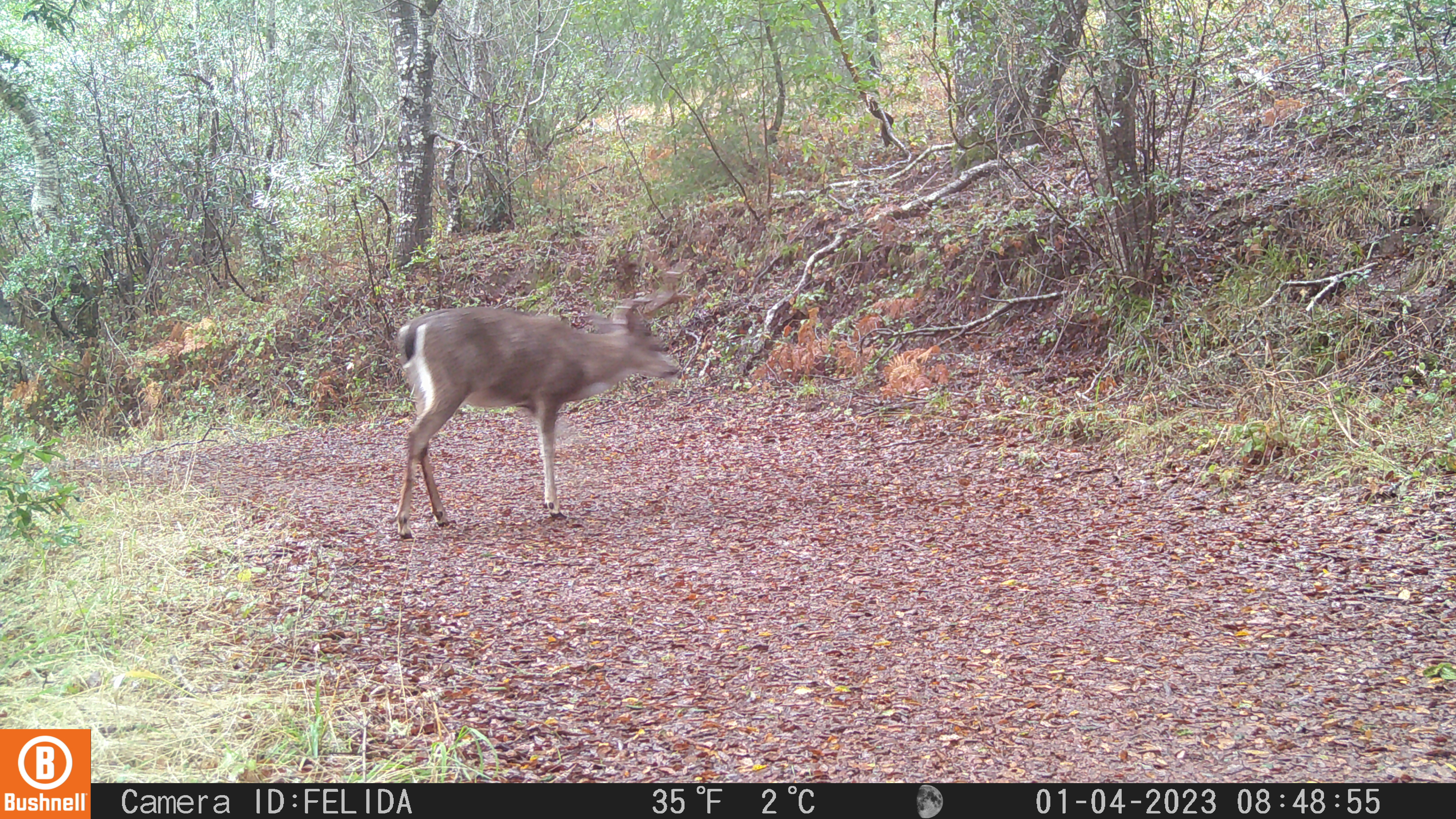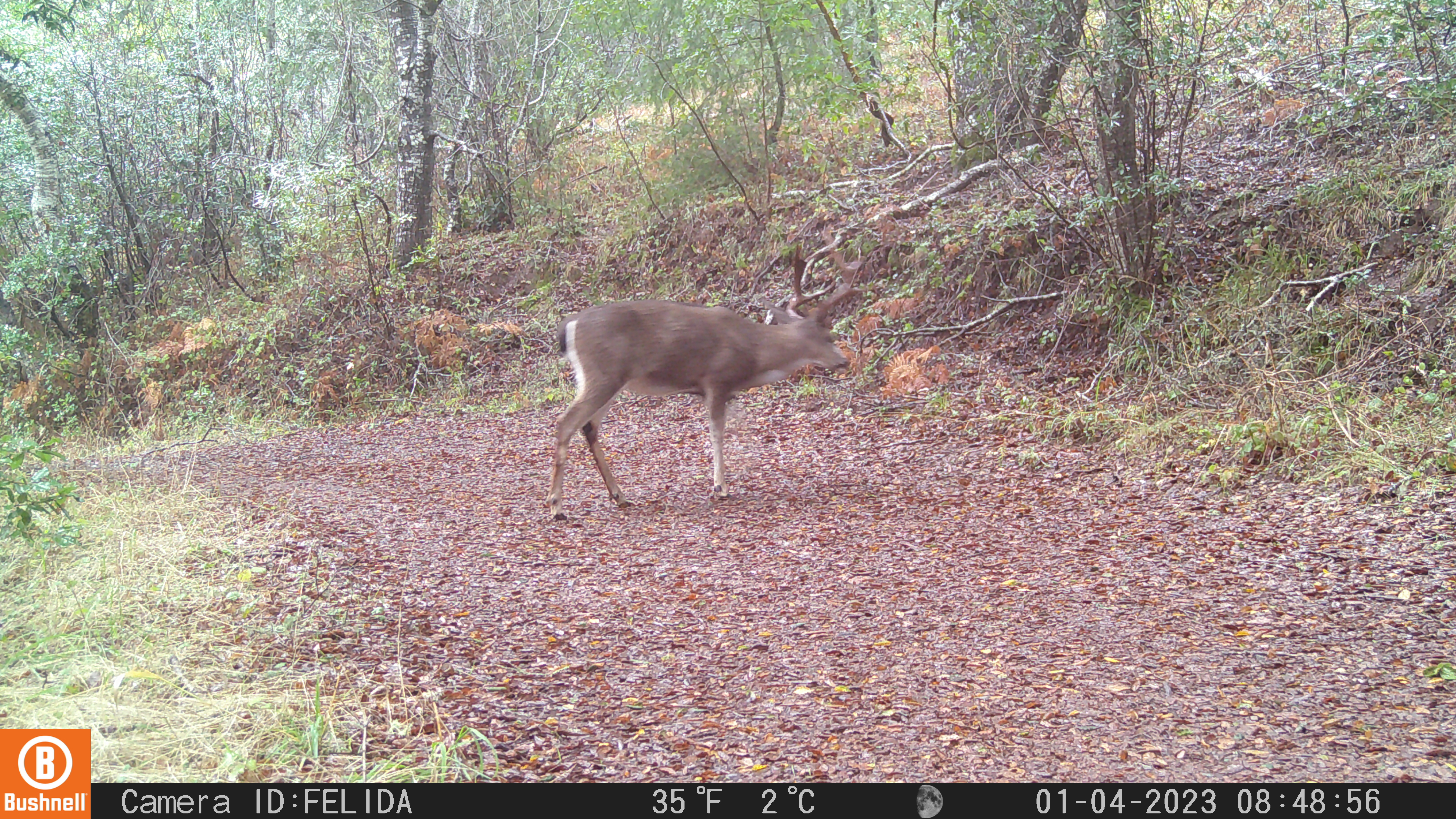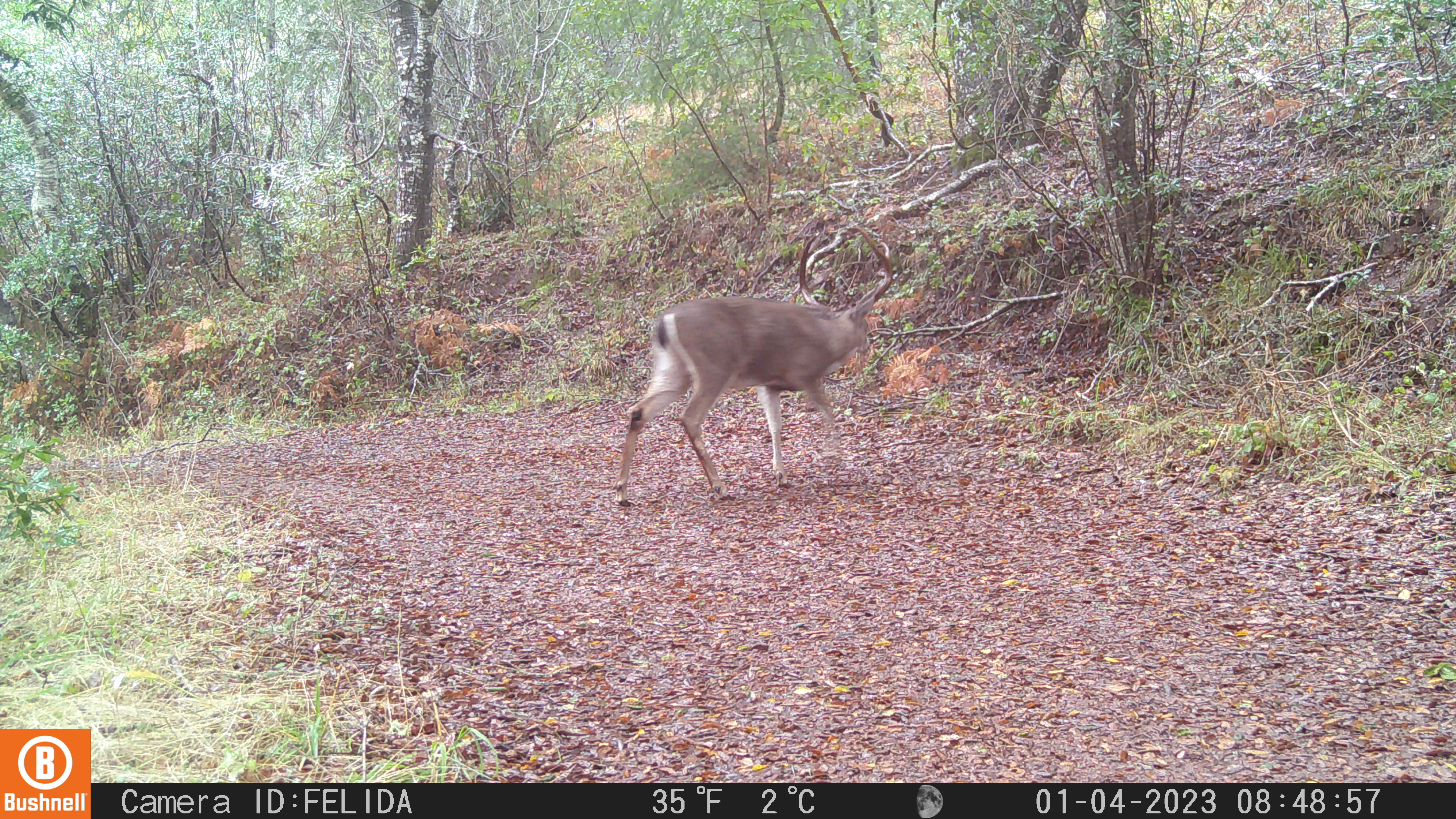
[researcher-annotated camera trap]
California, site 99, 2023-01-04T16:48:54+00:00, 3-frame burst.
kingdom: Animalia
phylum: Chordata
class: Mammalia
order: Artiodactyla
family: Cervidae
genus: Odocoileus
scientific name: Odocoileus hemionus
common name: mule deer